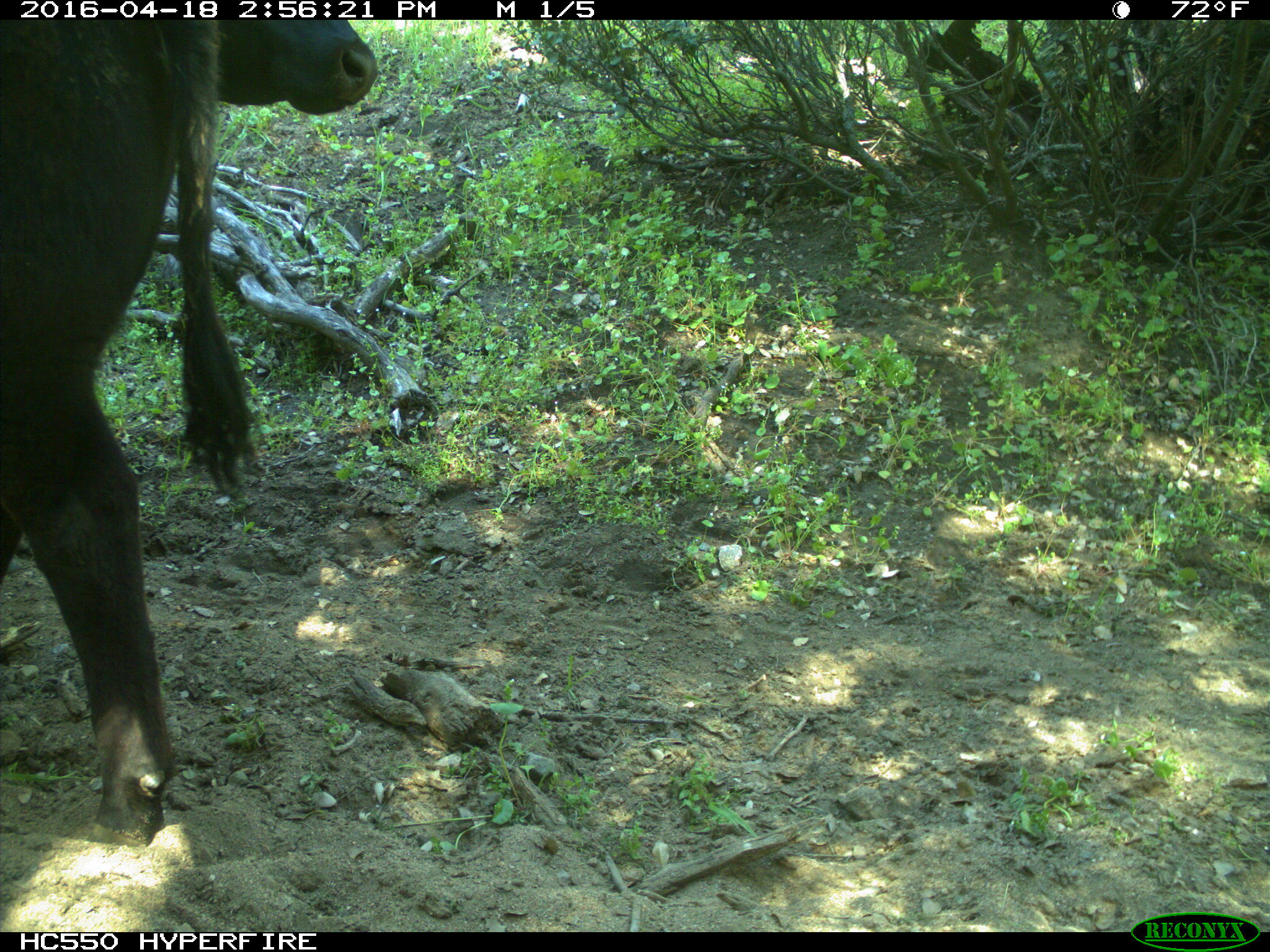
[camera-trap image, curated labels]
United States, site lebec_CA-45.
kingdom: Animalia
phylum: Chordata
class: Mammalia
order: Artiodactyla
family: Bovidae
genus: Bos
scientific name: Bos taurus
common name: domestic cow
Bos taurus (domestic cow).